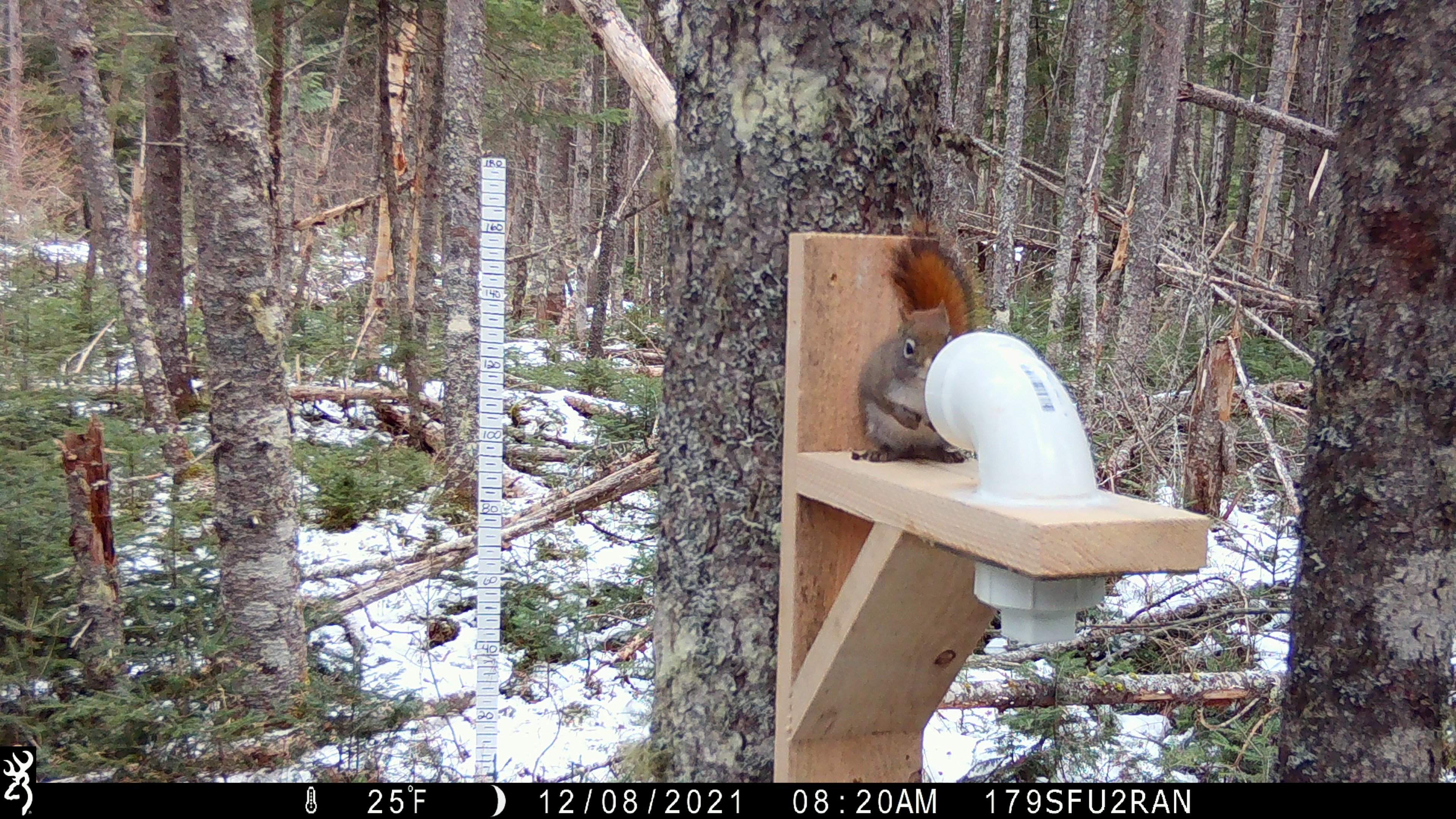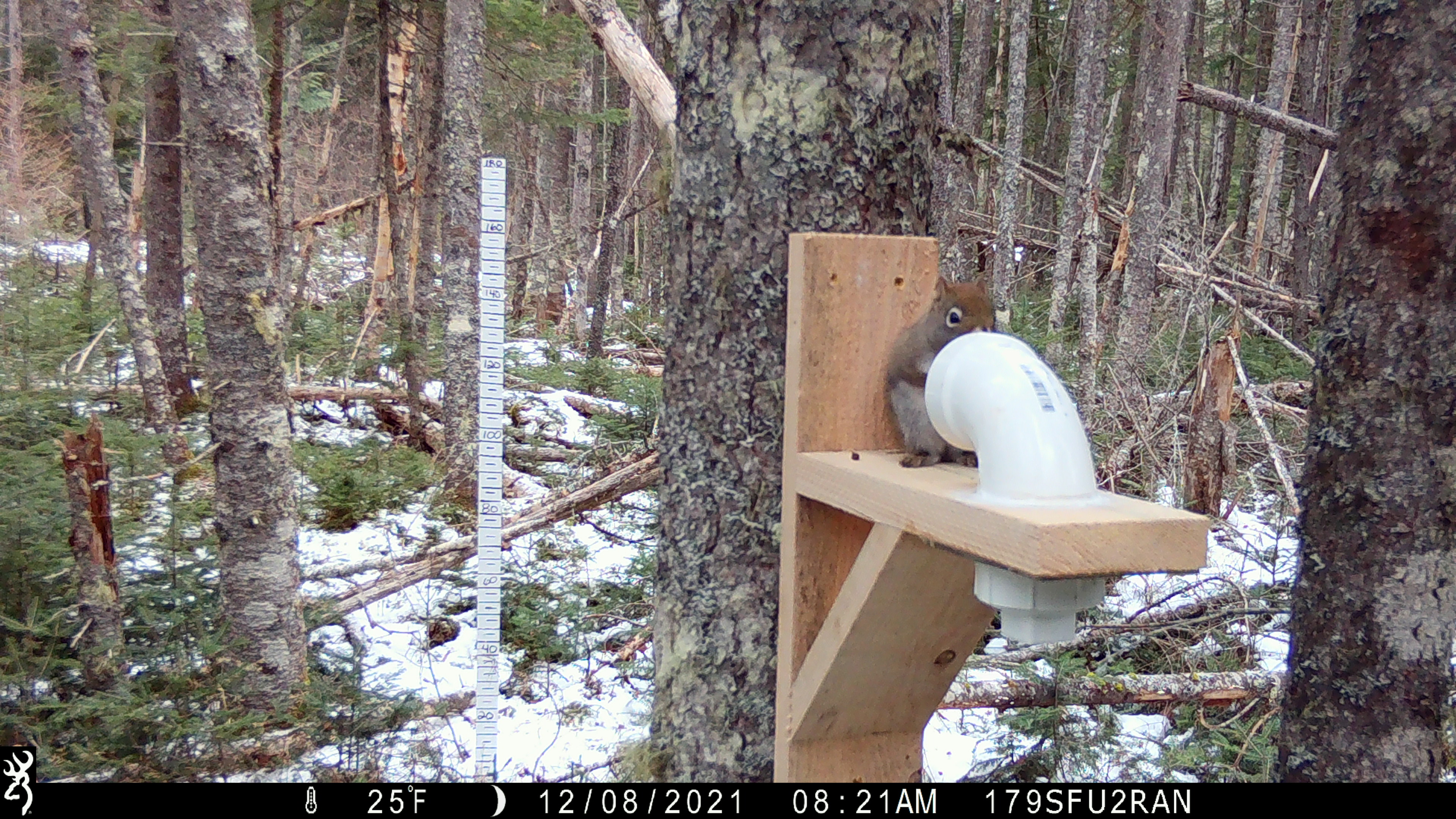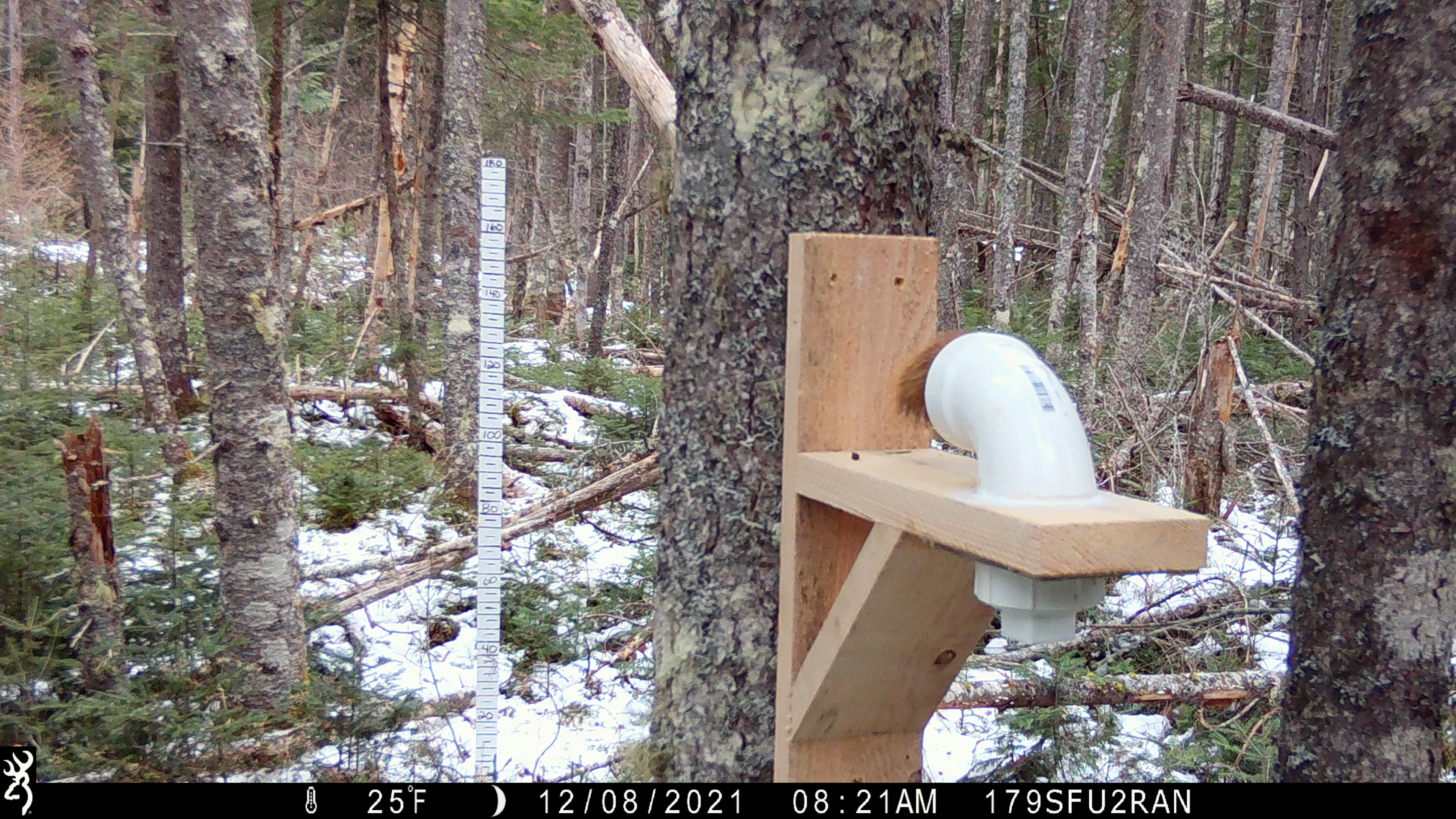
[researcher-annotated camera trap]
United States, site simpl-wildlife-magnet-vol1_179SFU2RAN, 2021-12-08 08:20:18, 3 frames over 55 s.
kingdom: Animalia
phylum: Chordata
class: Mammalia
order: Rodentia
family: Sciuridae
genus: Tamiasciurus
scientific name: Tamiasciurus hudsonicus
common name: red squirrel